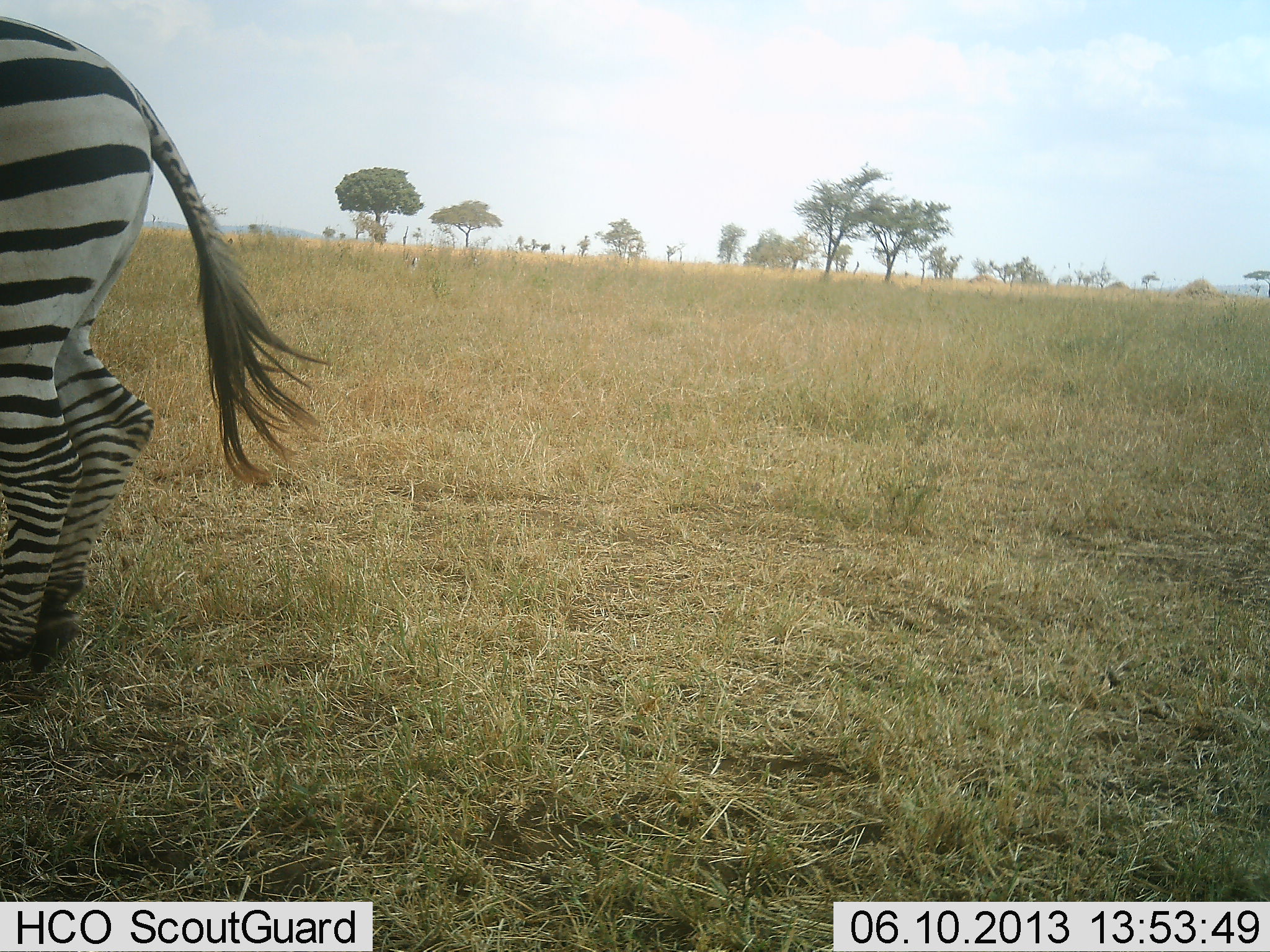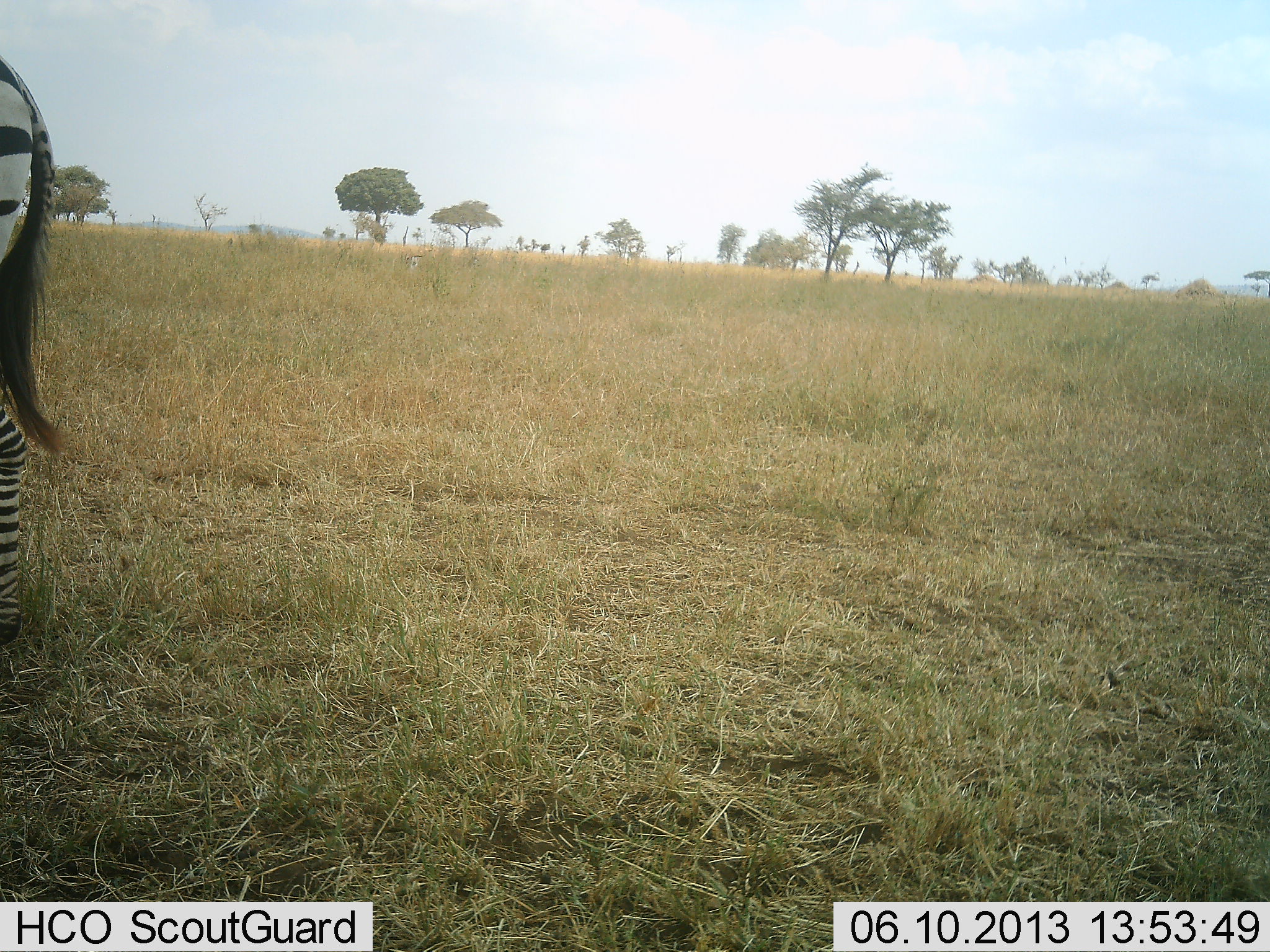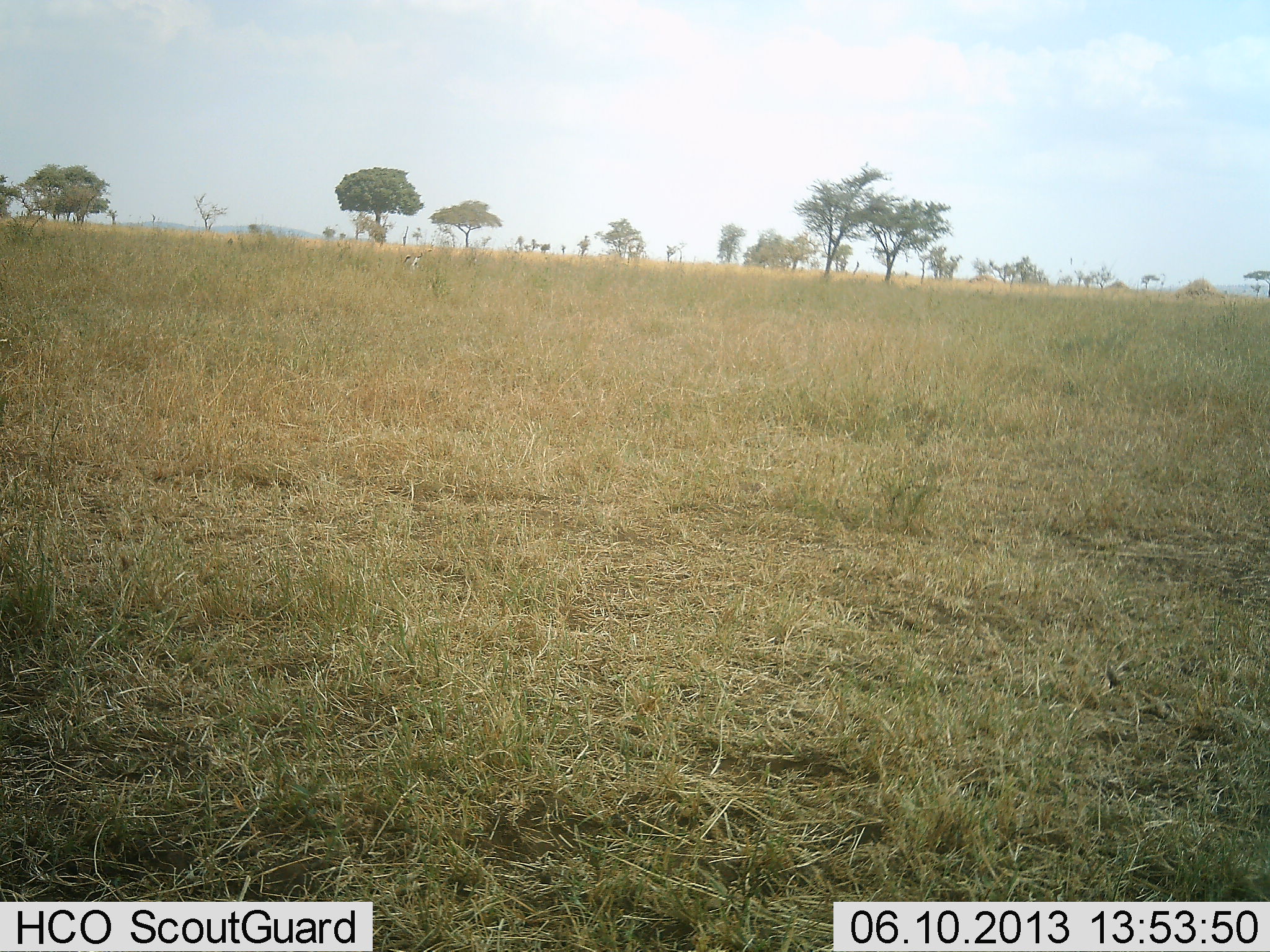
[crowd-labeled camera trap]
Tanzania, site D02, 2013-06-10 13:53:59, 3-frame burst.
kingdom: Animalia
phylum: Chordata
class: Mammalia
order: Perissodactyla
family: Equidae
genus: Equus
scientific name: Equus quagga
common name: plains zebra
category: zebra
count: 1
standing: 7%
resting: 0%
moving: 93%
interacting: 0%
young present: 0%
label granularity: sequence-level